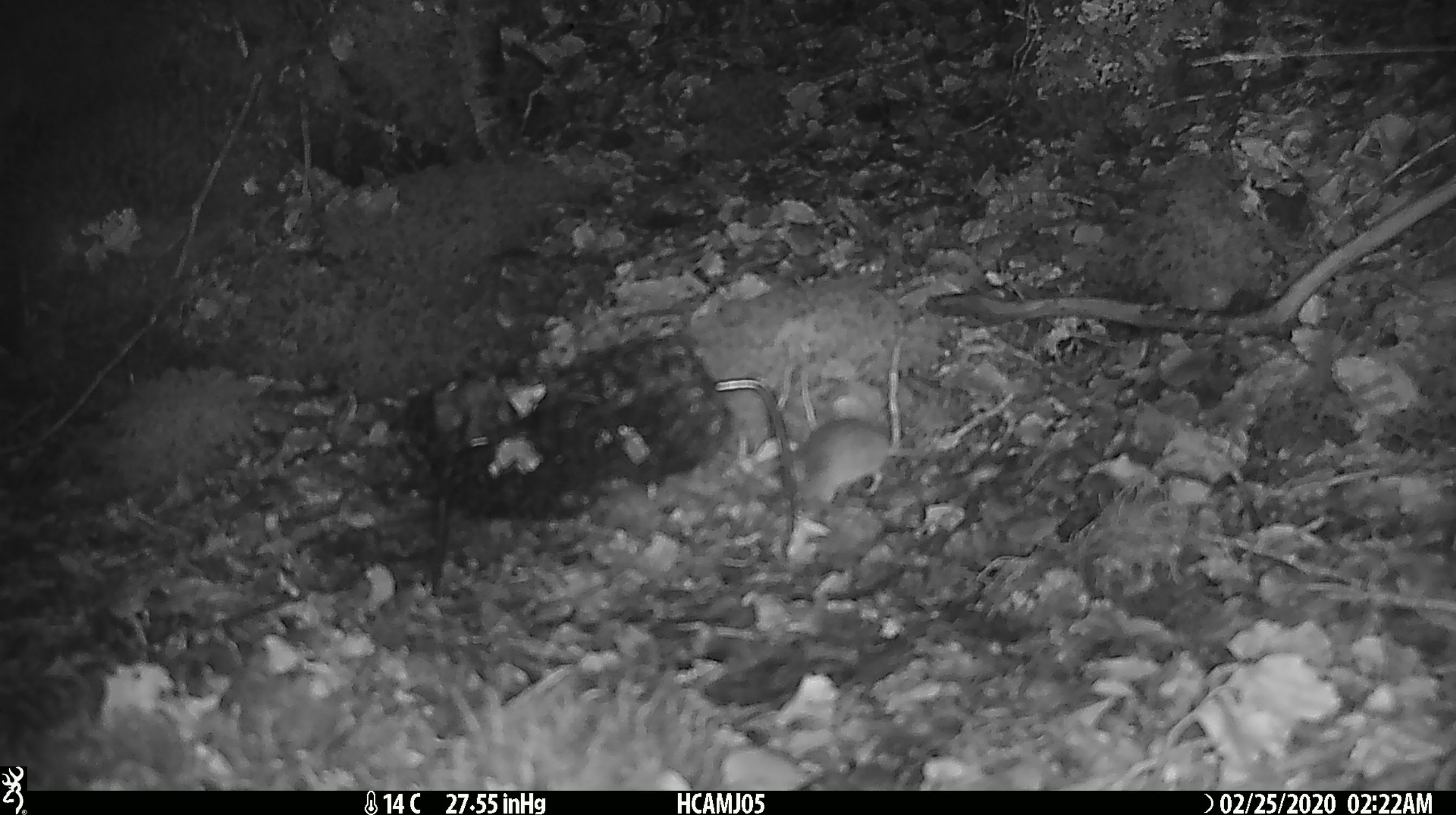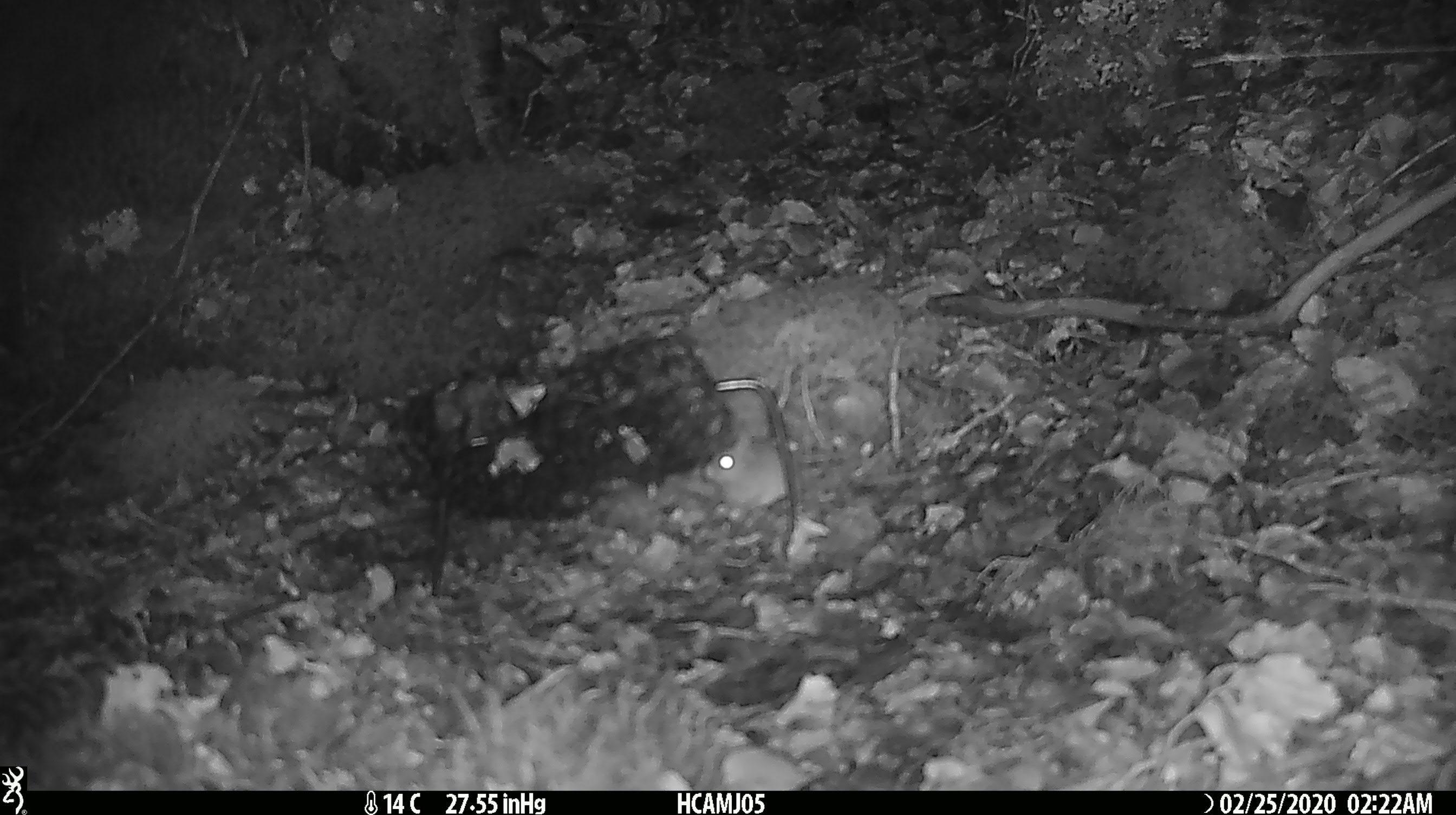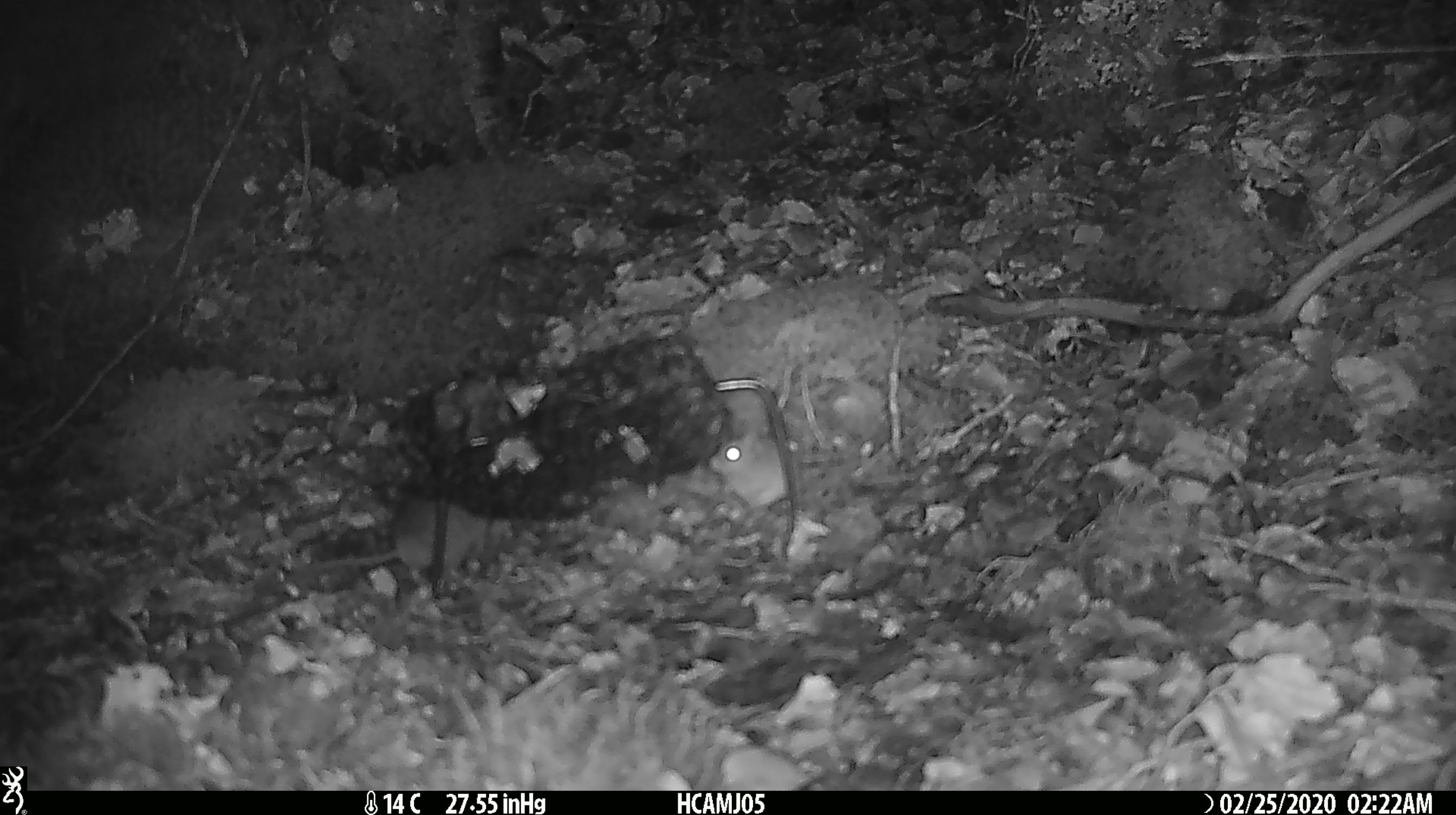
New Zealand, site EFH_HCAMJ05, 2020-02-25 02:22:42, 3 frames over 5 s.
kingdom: Animalia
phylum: Chordata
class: Mammalia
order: Rodentia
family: Muridae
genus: Mus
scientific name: Mus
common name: mouse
Mouse (Mus).